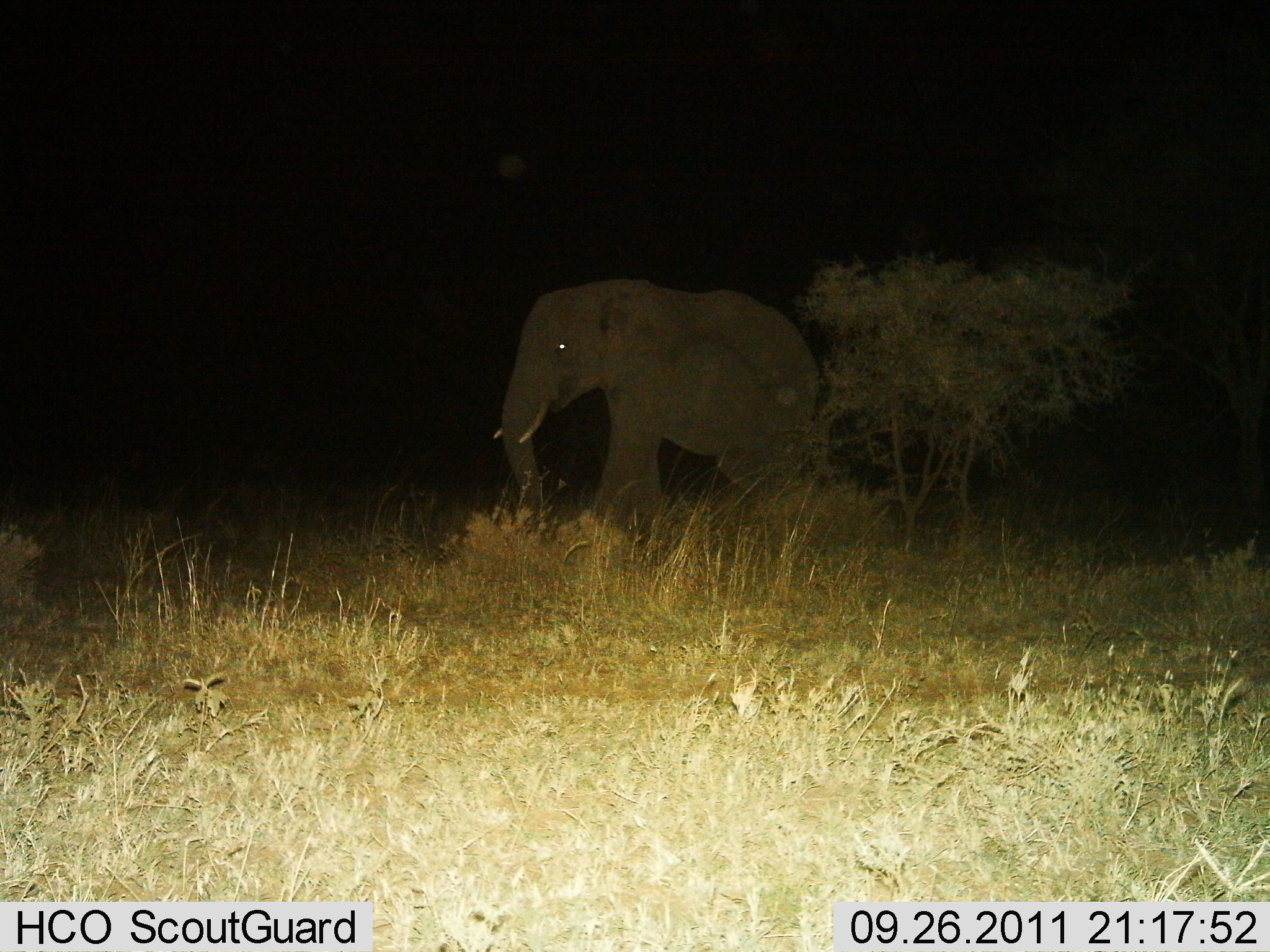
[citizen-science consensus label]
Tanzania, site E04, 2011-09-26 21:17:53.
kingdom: Animalia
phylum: Chordata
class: Mammalia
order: Proboscidea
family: Elephantidae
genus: Loxodonta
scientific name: Loxodonta africana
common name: african bush elephant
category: elephant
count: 1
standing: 31%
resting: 0%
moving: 75%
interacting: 6%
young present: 0%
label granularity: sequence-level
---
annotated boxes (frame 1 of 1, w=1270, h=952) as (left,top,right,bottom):
animal: (489,276,830,563)